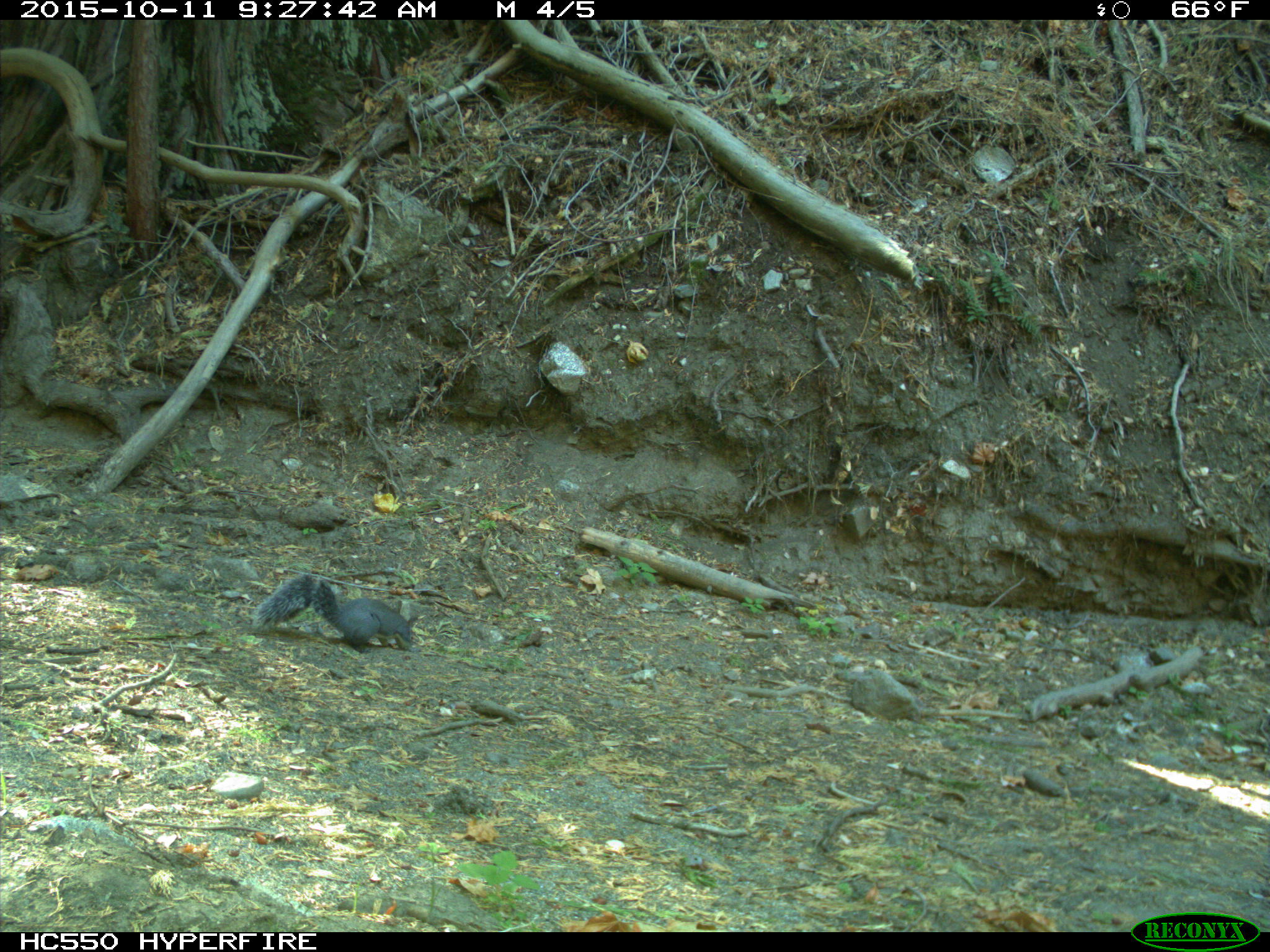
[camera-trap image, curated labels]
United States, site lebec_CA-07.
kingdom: Animalia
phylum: Chordata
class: Mammalia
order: Rodentia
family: Sciuridae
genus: Sciurus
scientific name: Sciurus carolinensis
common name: eastern gray squirrel